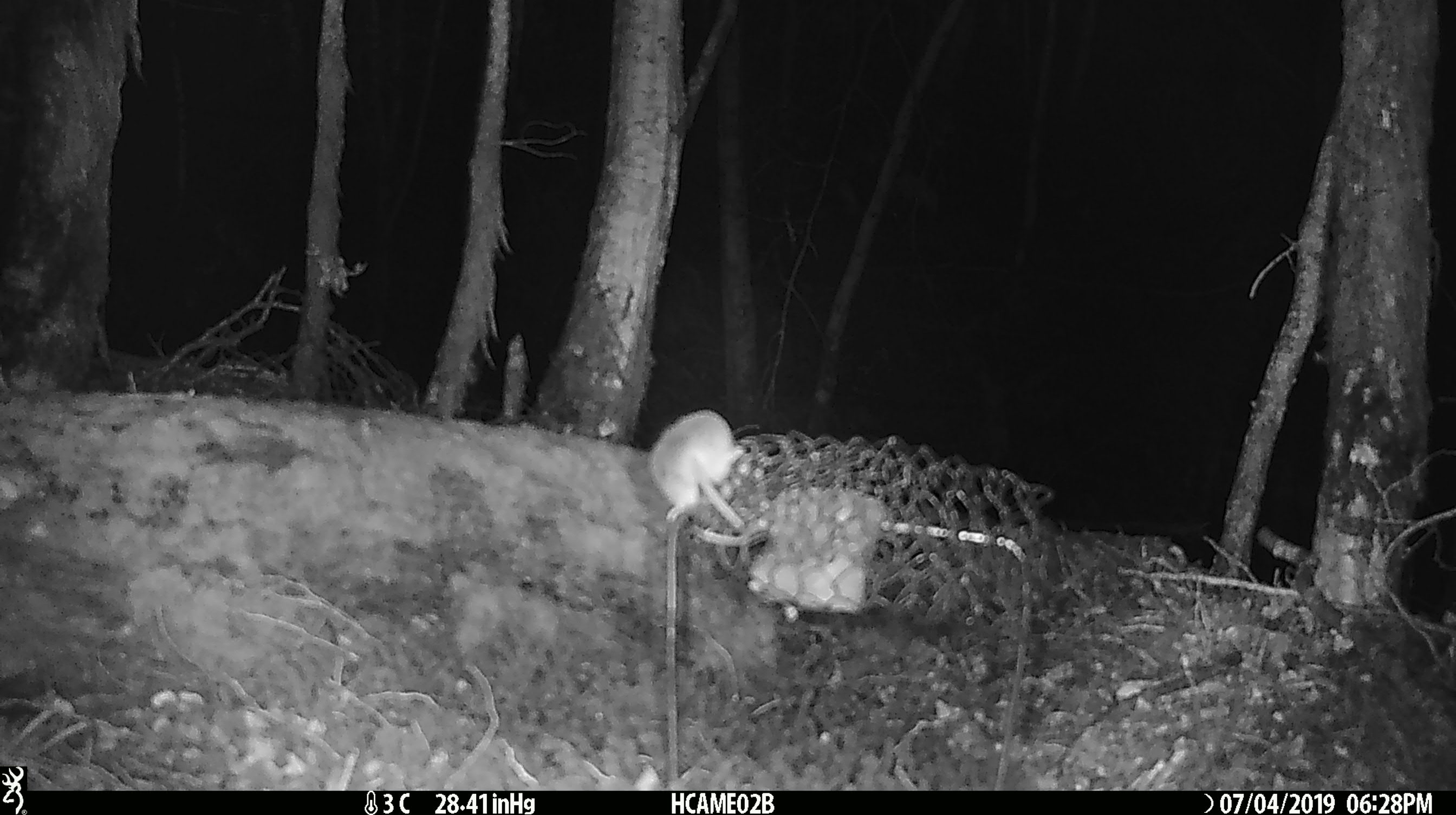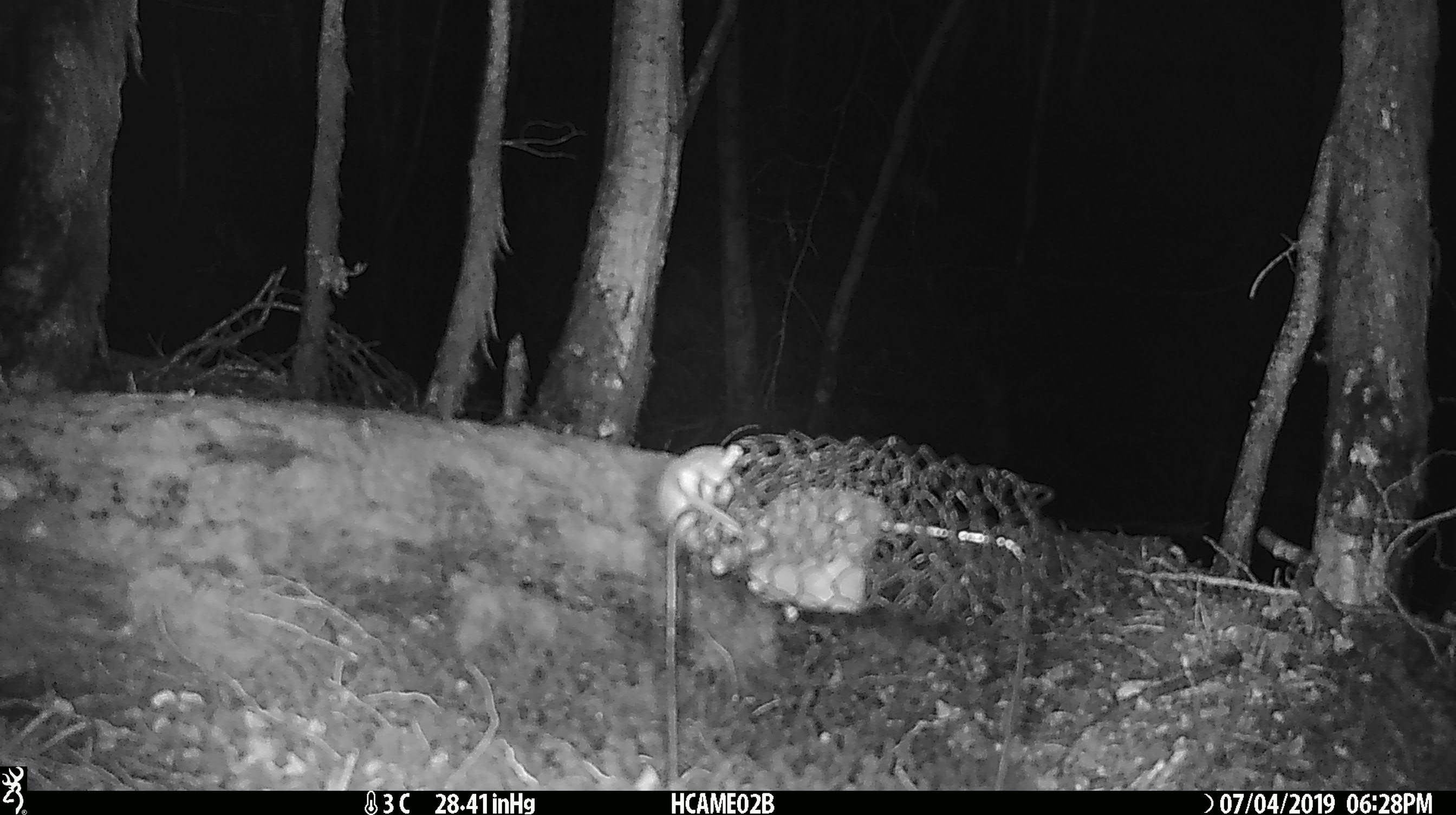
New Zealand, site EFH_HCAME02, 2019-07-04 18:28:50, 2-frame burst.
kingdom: Animalia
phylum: Chordata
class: Mammalia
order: Rodentia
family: Muridae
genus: Mus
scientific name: Mus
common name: mouse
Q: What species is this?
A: Mouse (Mus).